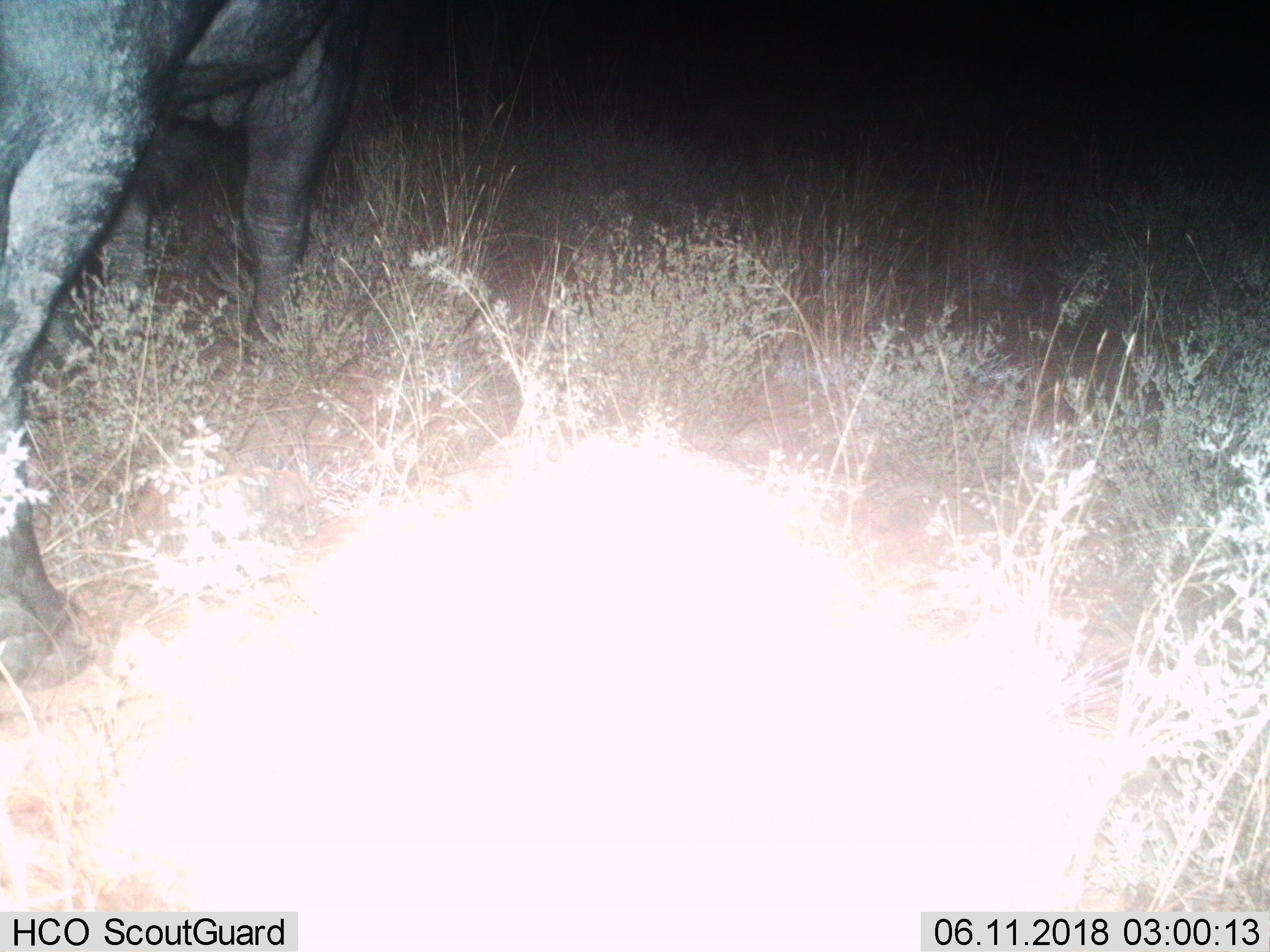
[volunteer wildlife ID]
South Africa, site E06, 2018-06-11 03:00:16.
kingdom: Animalia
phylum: Chordata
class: Mammalia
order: Artiodactyla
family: Bovidae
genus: Syncerus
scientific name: Syncerus caffer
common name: cape buffalo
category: buffalo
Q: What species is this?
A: Buffalo (cape buffalo) (Syncerus caffer).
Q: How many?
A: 1.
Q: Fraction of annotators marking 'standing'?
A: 50%.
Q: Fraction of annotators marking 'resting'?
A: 0%.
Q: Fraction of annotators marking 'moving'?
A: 50%.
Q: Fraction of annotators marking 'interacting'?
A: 0%.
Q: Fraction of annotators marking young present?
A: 0%.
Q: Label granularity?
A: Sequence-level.